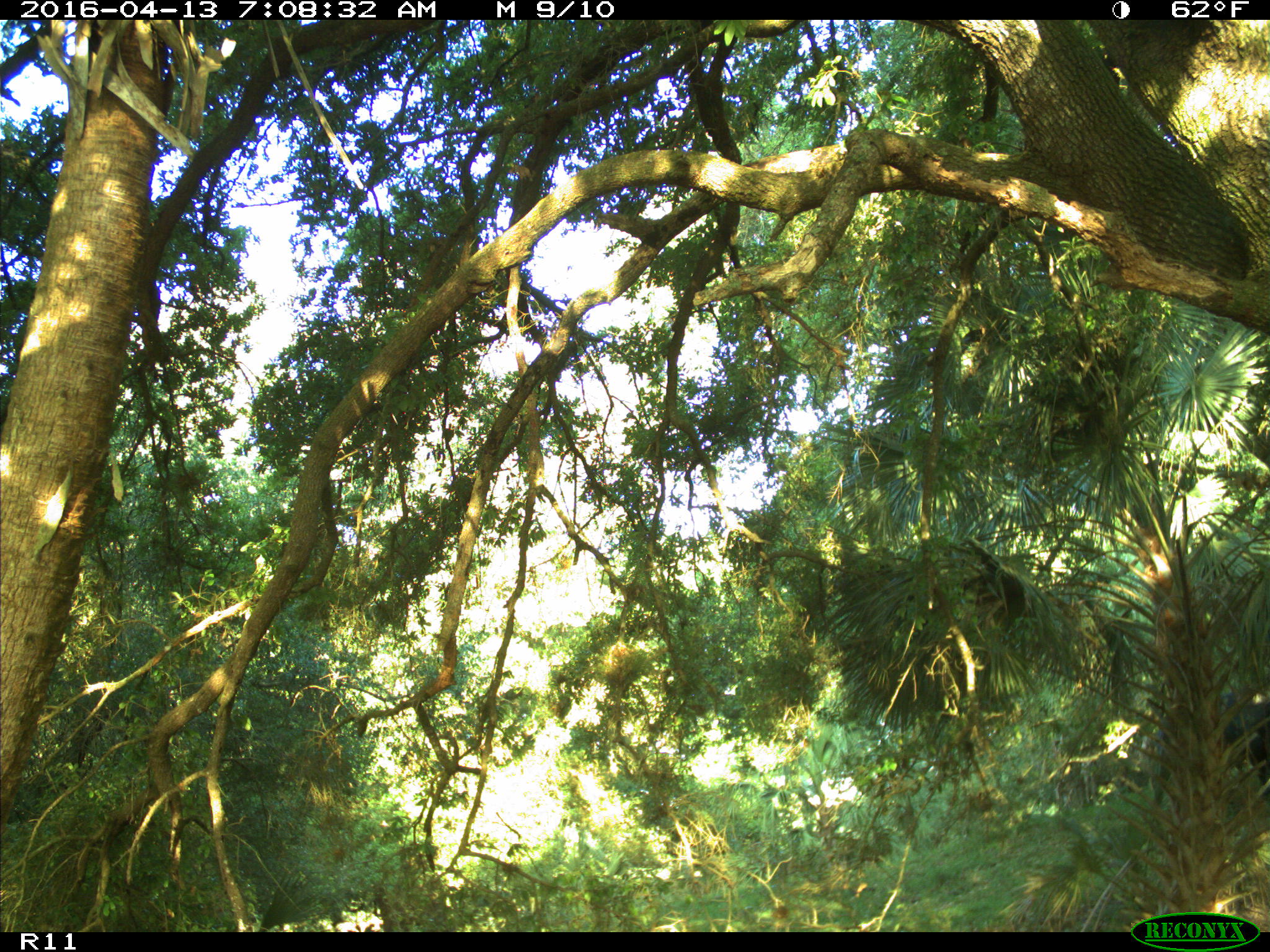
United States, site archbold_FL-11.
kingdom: Animalia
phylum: Chordata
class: Mammalia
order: Artiodactyla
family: Bovidae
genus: Bos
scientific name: Bos taurus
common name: domestic cow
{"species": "Bos taurus (domestic cow)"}